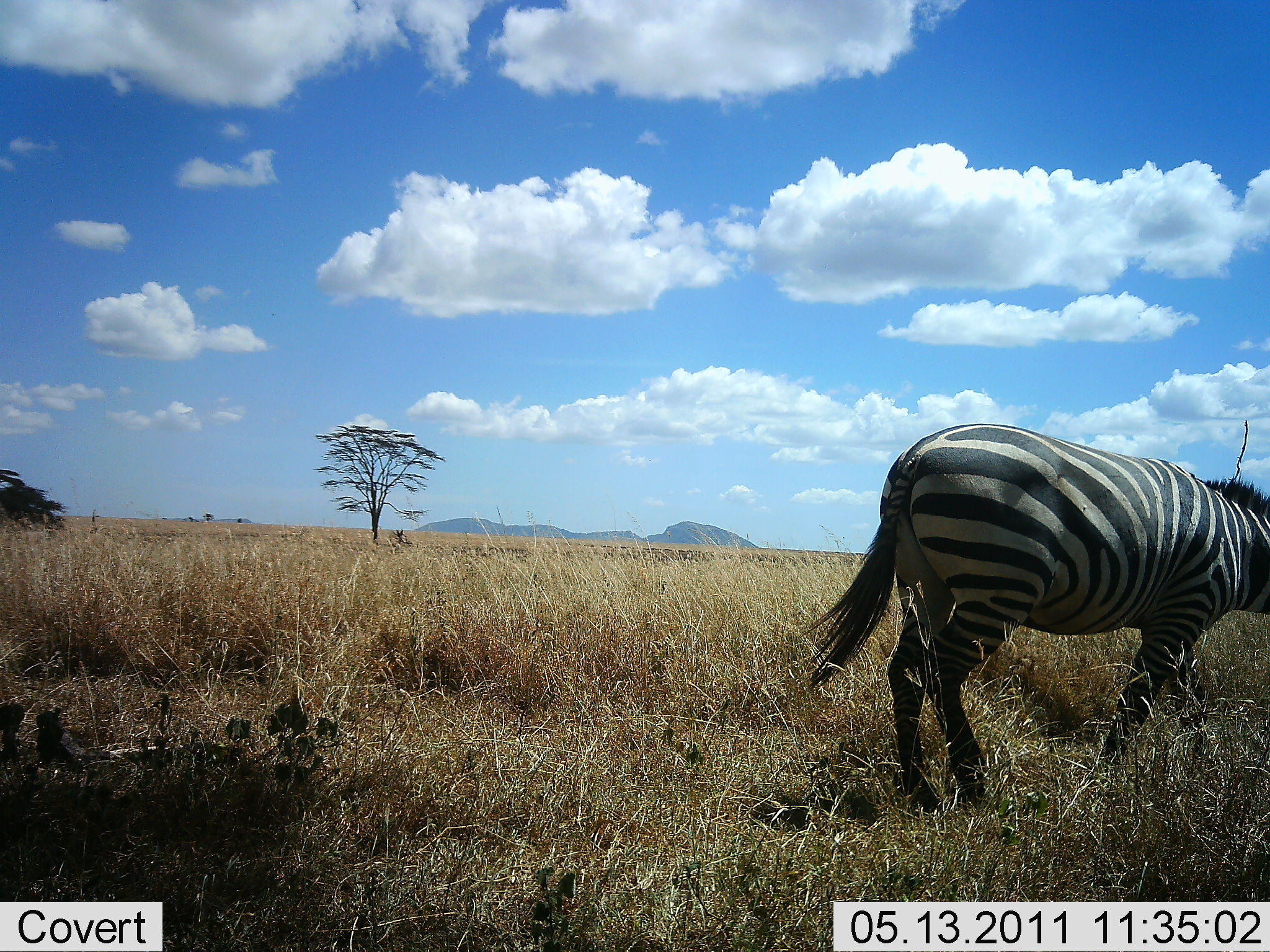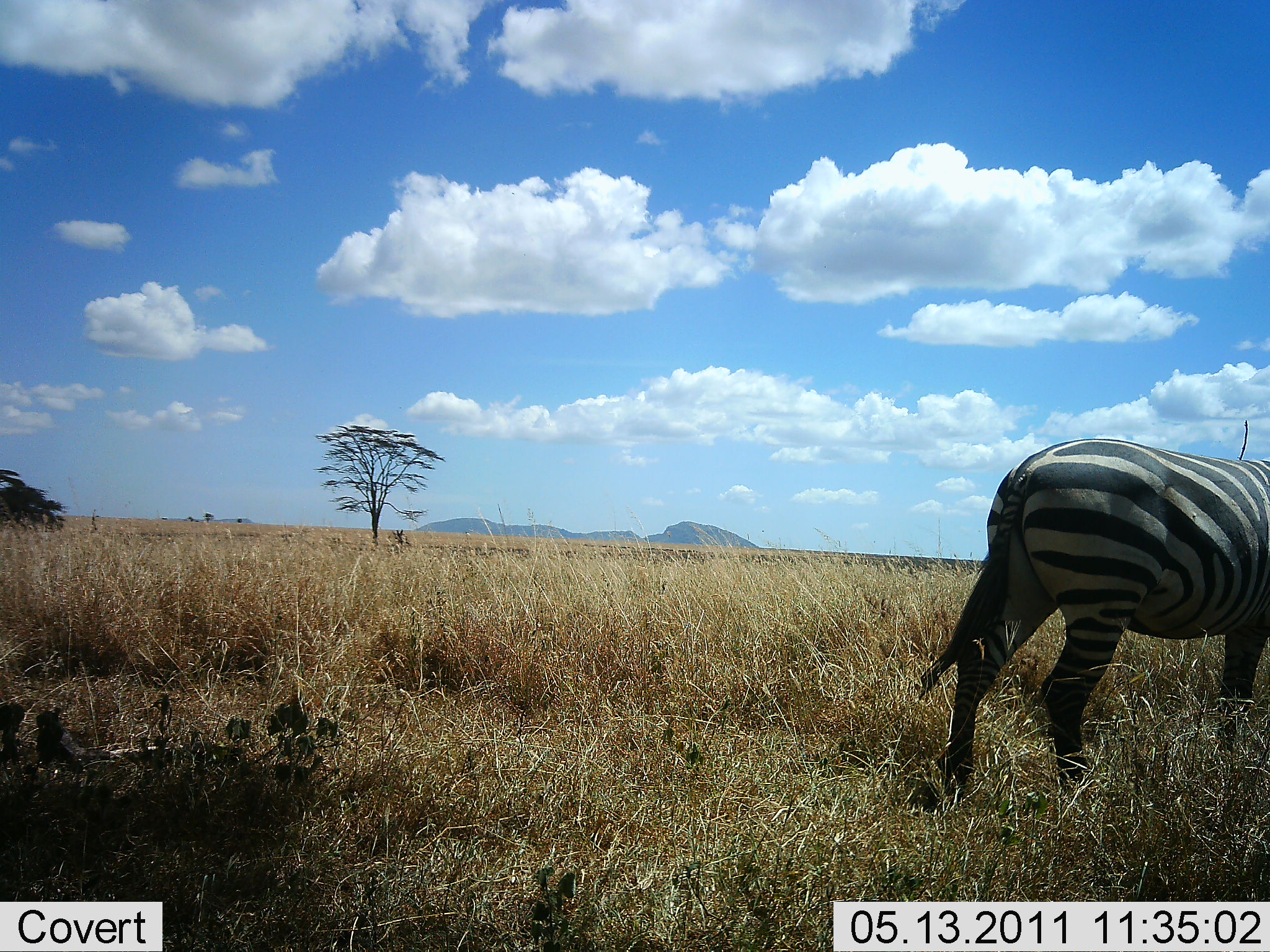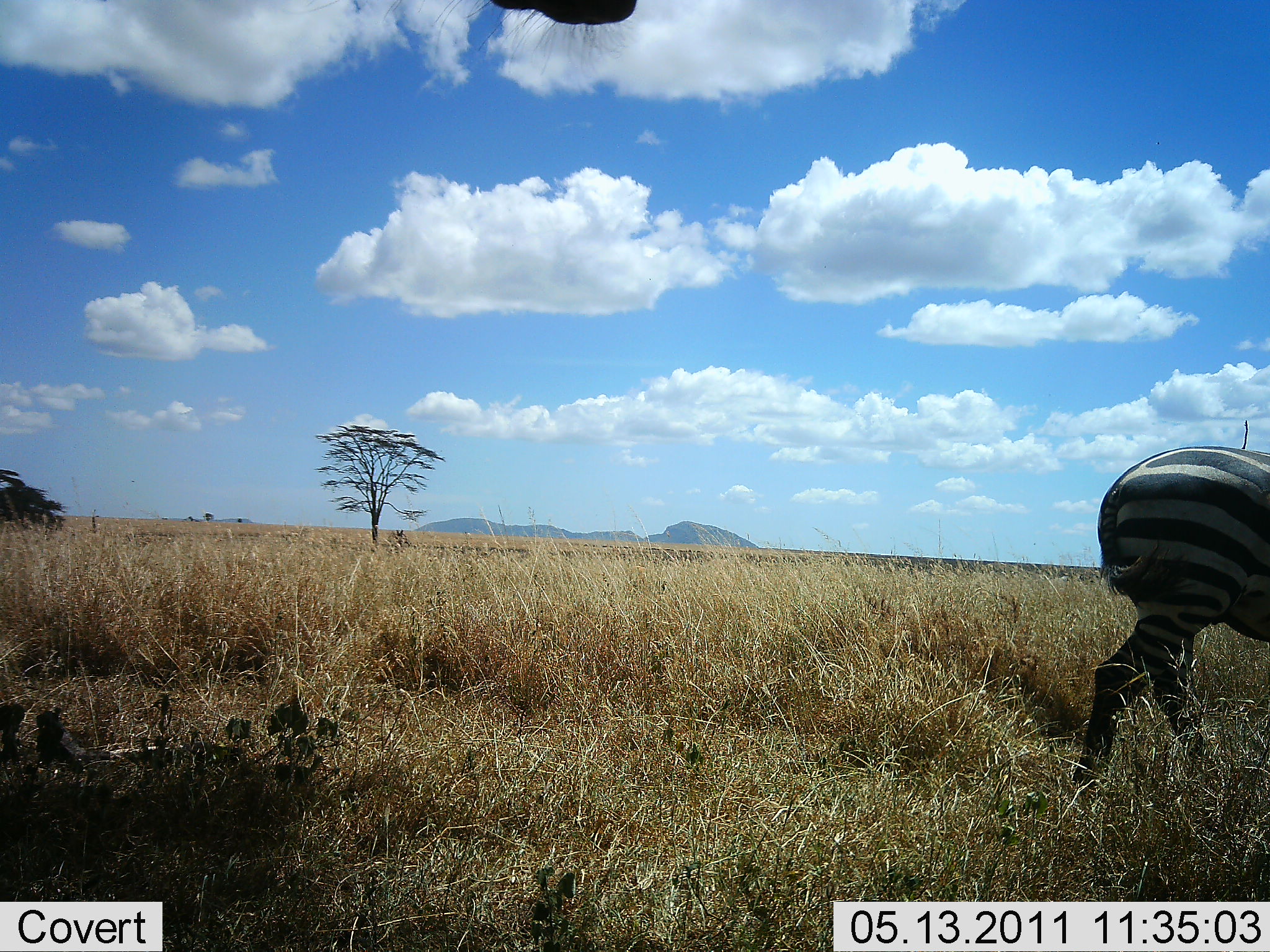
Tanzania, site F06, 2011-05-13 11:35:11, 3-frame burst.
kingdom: Animalia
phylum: Chordata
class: Mammalia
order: Perissodactyla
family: Equidae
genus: Equus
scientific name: Equus quagga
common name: plains zebra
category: zebra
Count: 1.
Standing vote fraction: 19%.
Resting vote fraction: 0%.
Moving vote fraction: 88%.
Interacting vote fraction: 0%.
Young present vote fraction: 0%.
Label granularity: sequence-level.